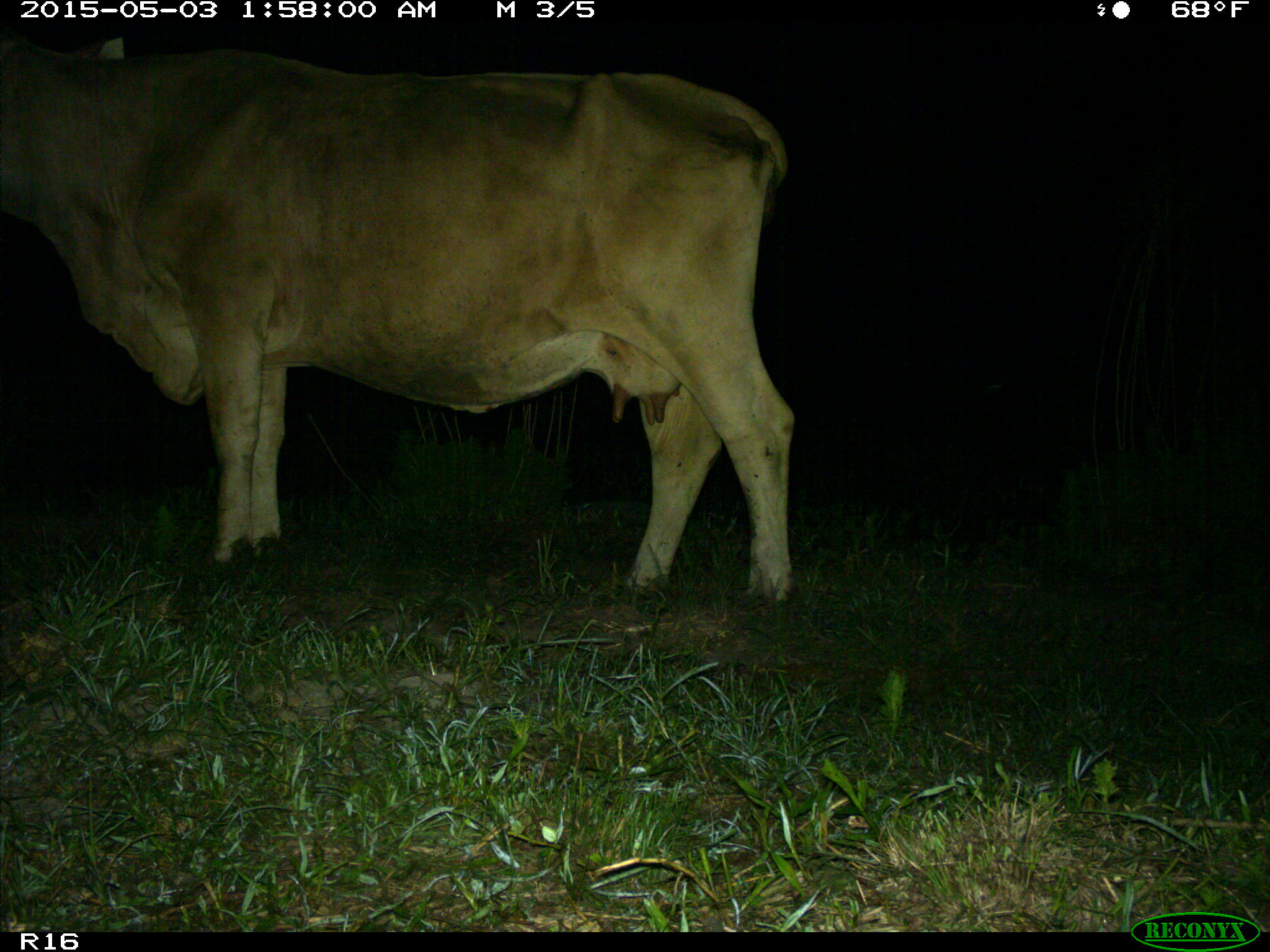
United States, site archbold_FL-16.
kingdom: Animalia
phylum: Chordata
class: Mammalia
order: Artiodactyla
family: Bovidae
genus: Bos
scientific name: Bos taurus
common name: domestic cow